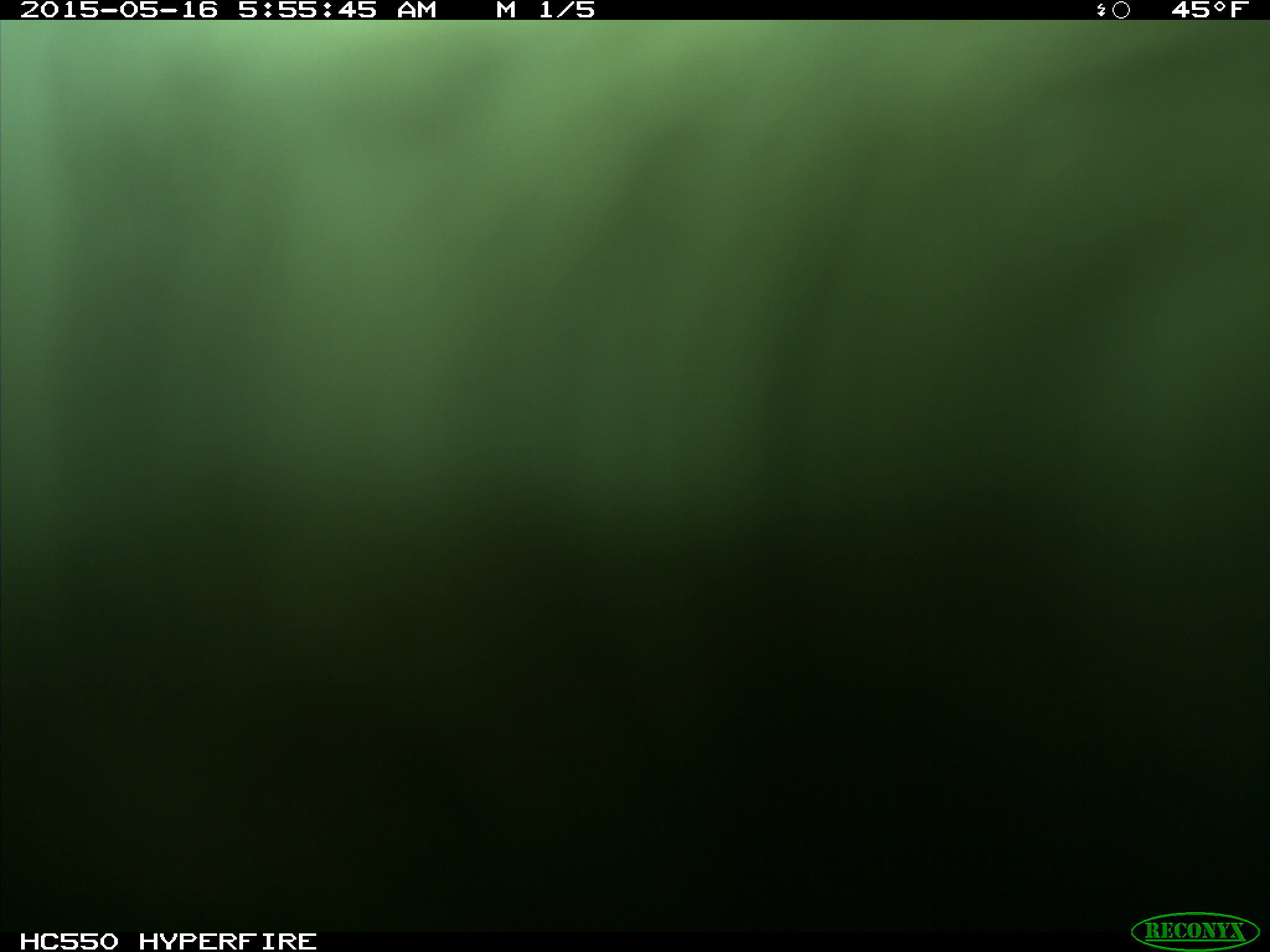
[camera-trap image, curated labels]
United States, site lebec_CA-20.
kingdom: Animalia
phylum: Chordata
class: Mammalia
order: Artiodactyla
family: Bovidae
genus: Bos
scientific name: Bos taurus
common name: domestic cow